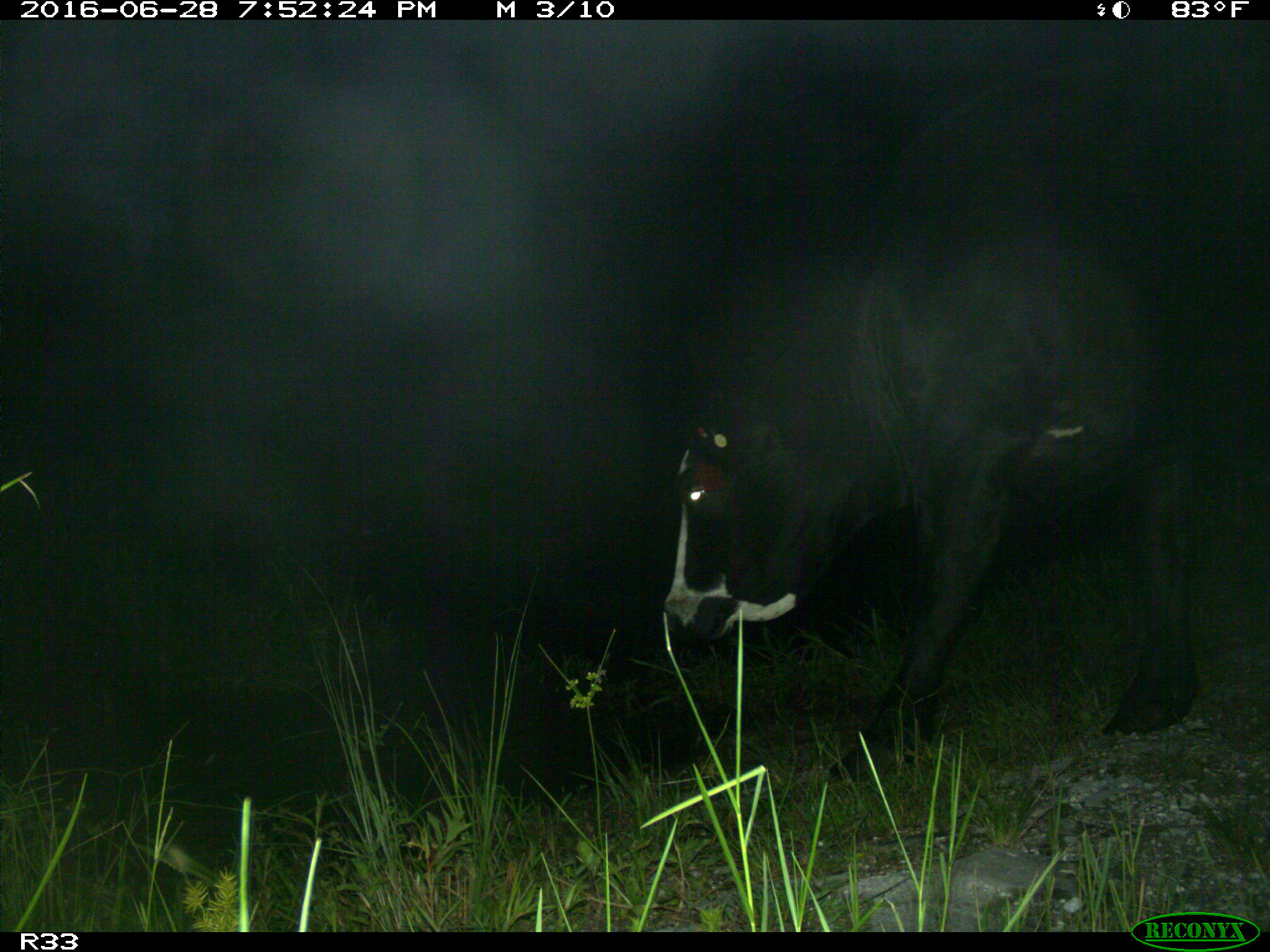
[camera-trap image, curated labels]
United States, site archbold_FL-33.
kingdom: Animalia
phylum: Chordata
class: Mammalia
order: Artiodactyla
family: Bovidae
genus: Bos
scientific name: Bos taurus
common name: domestic cow